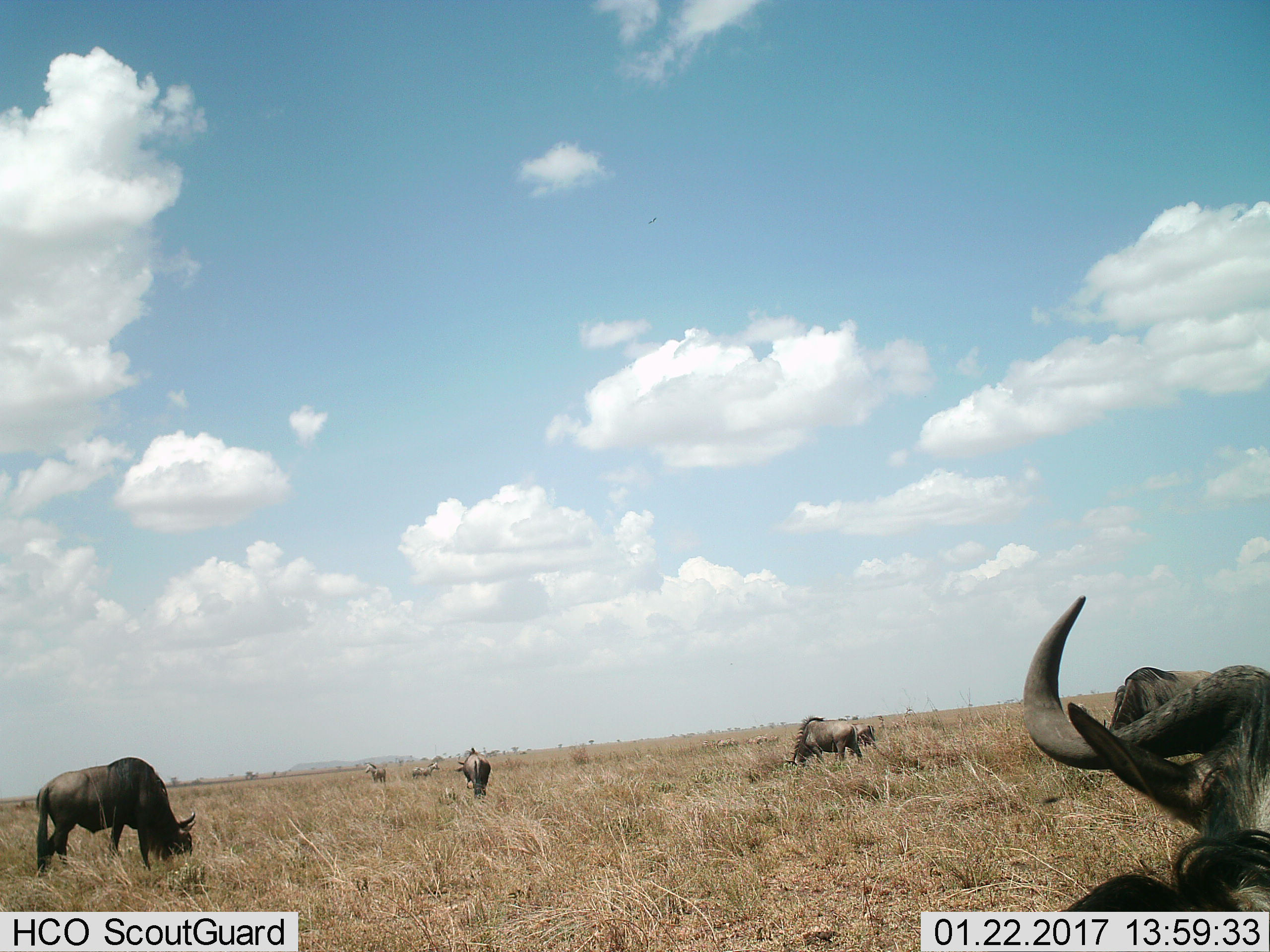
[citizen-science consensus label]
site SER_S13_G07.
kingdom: Animalia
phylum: Chordata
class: Mammalia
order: Artiodactyla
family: Bovidae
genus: Connochaetes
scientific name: Connochaetes taurinus taurinus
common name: blue wildebeest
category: wildebeestblue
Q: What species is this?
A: Wildebeestblue (blue wildebeest) (Connochaetes taurinus taurinus).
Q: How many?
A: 6.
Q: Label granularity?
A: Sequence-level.